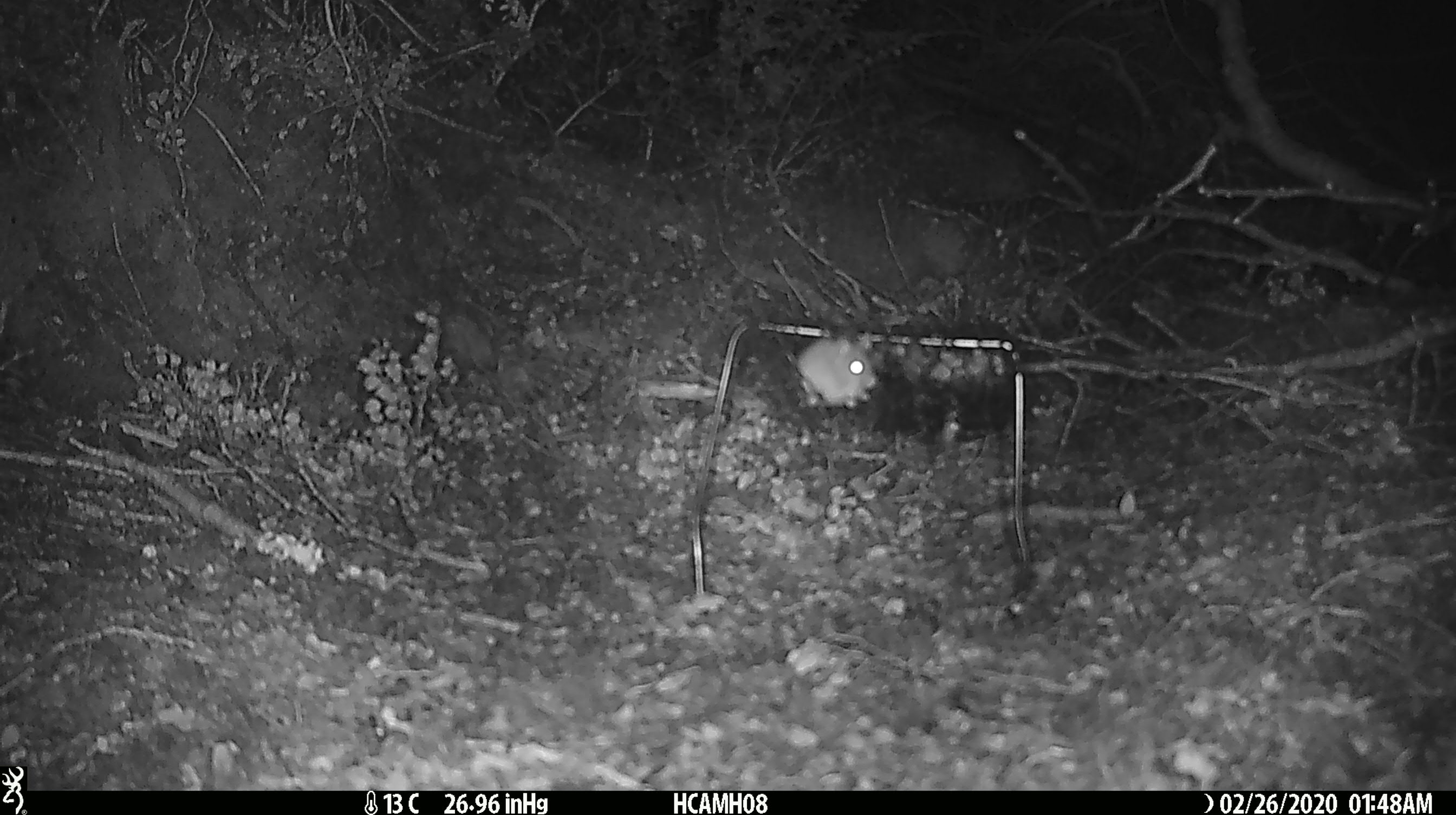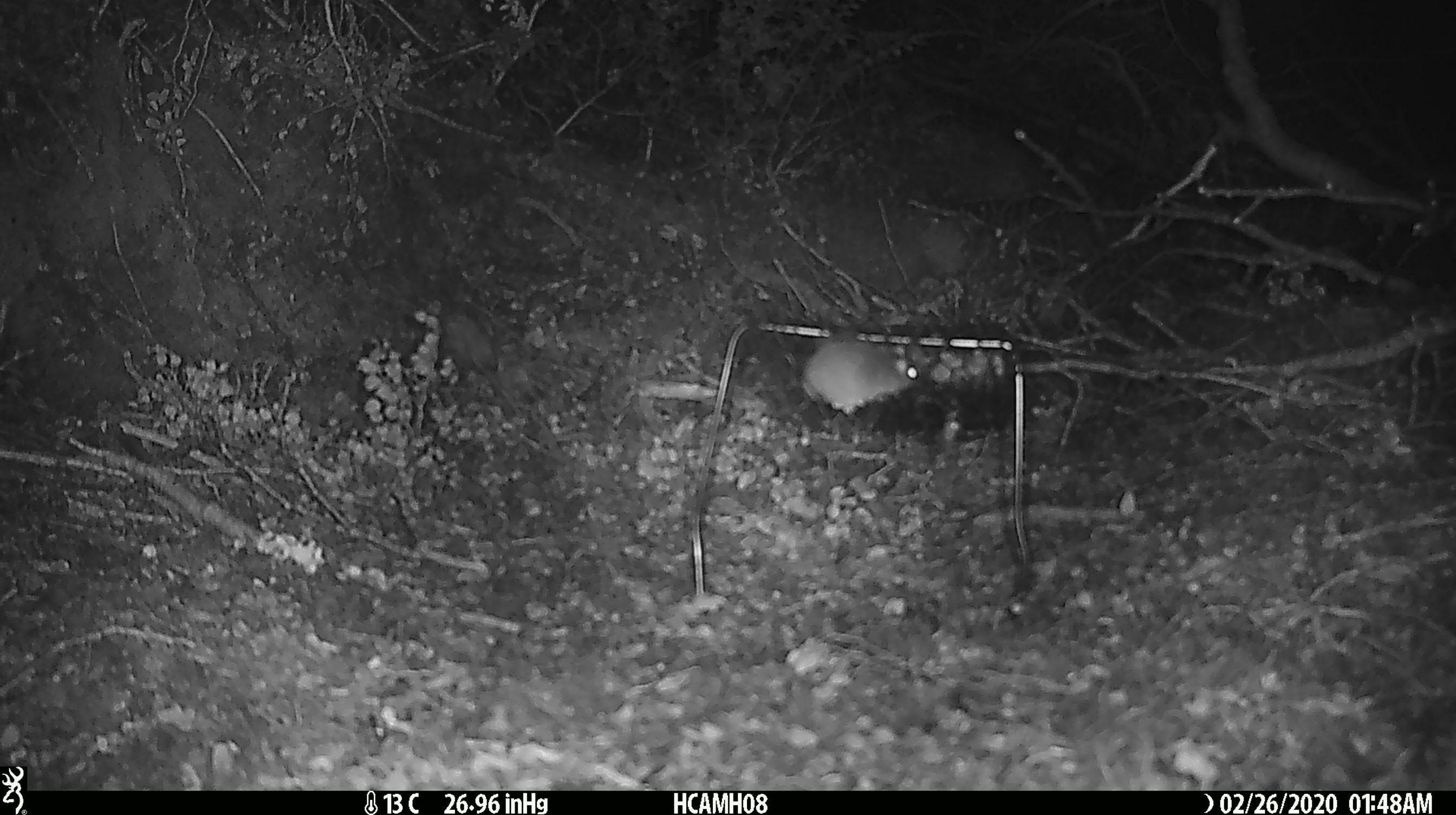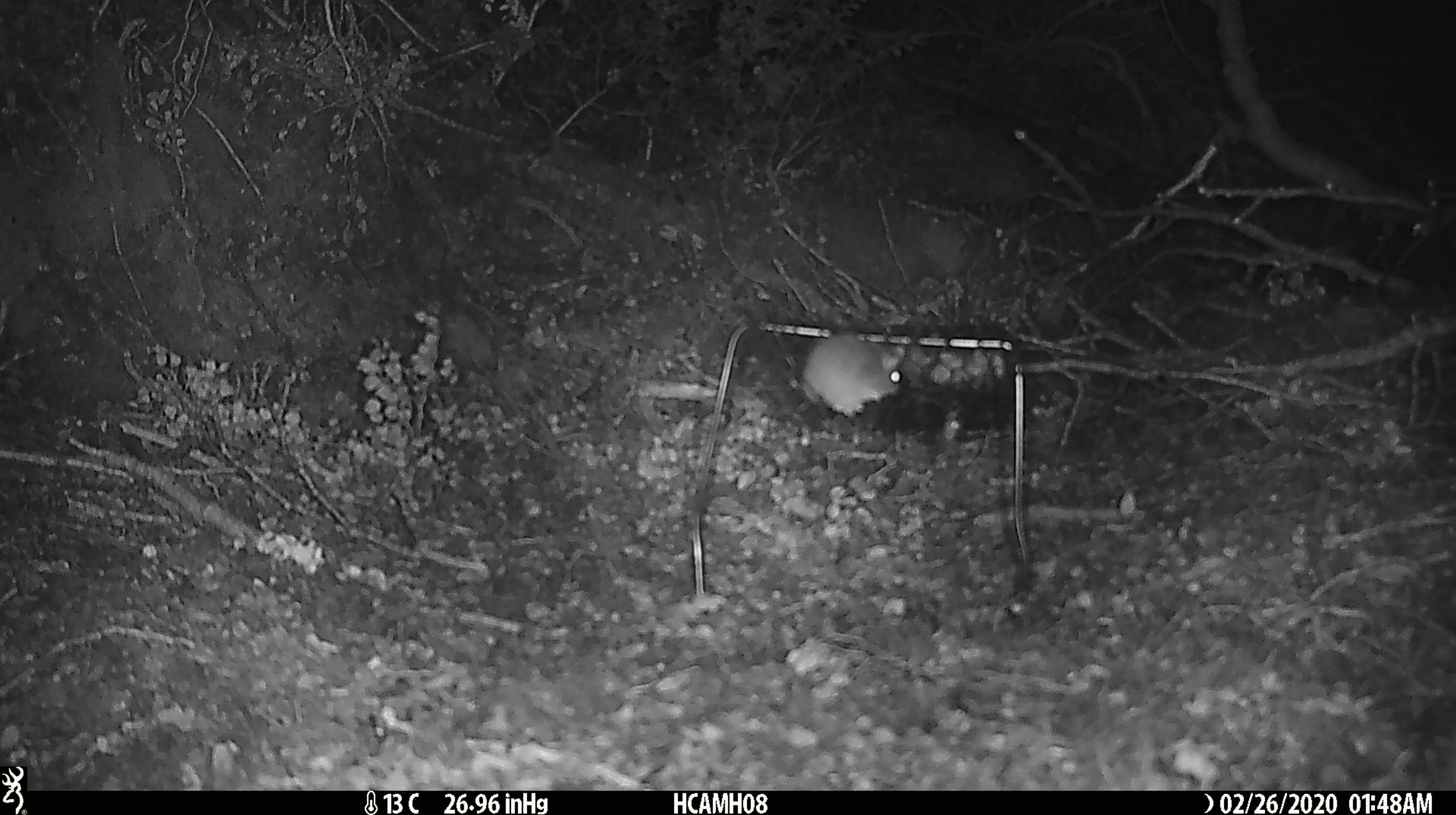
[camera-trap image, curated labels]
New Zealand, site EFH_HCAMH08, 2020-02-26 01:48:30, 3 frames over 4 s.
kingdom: Animalia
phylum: Chordata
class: Mammalia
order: Rodentia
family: Muridae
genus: Mus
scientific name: Mus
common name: mouse